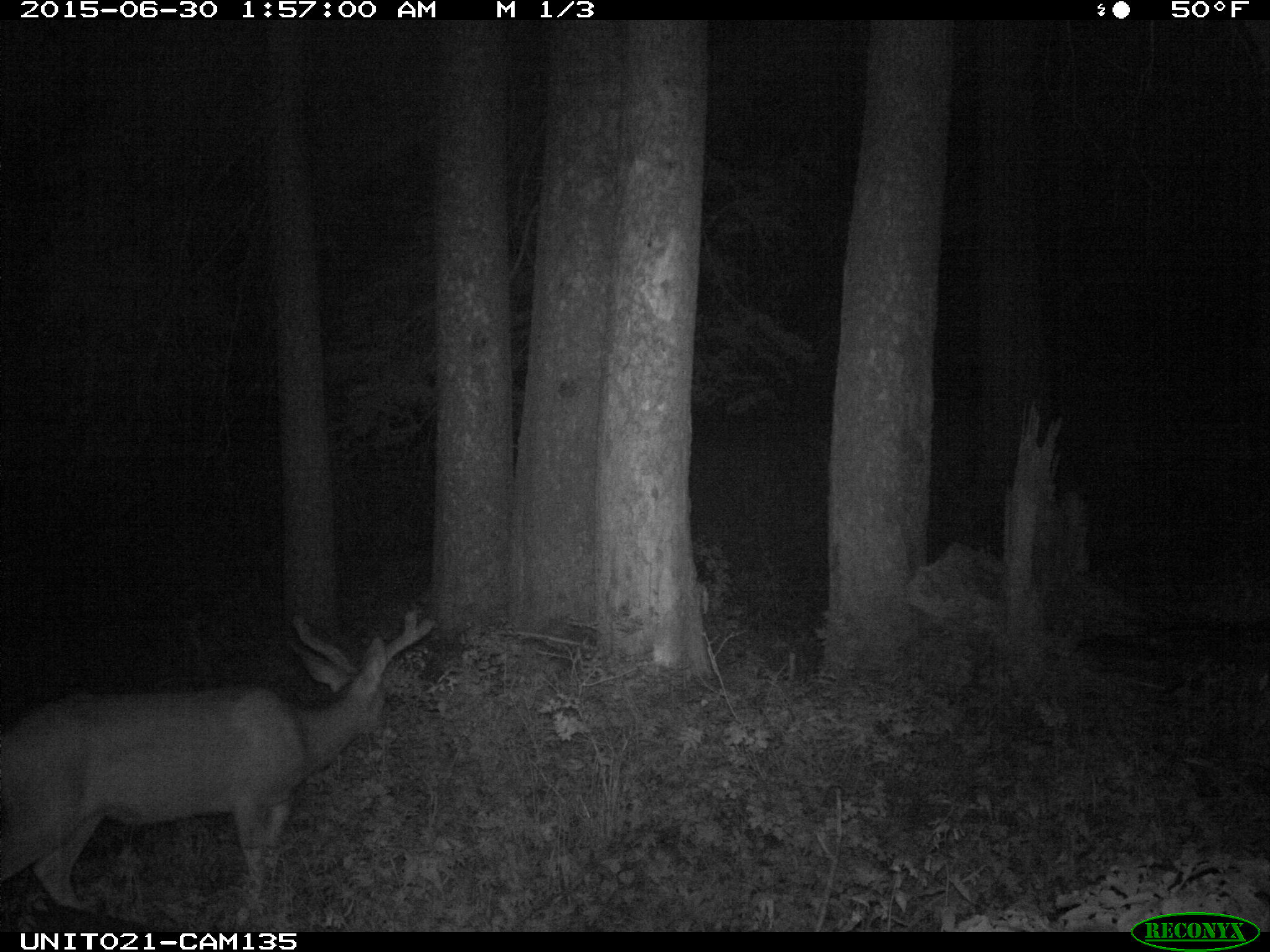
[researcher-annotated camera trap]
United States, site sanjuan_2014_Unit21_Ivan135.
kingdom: Animalia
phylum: Chordata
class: Mammalia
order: Artiodactyla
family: Cervidae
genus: Odocoileus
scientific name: Odocoileus hemionus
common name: mule deer